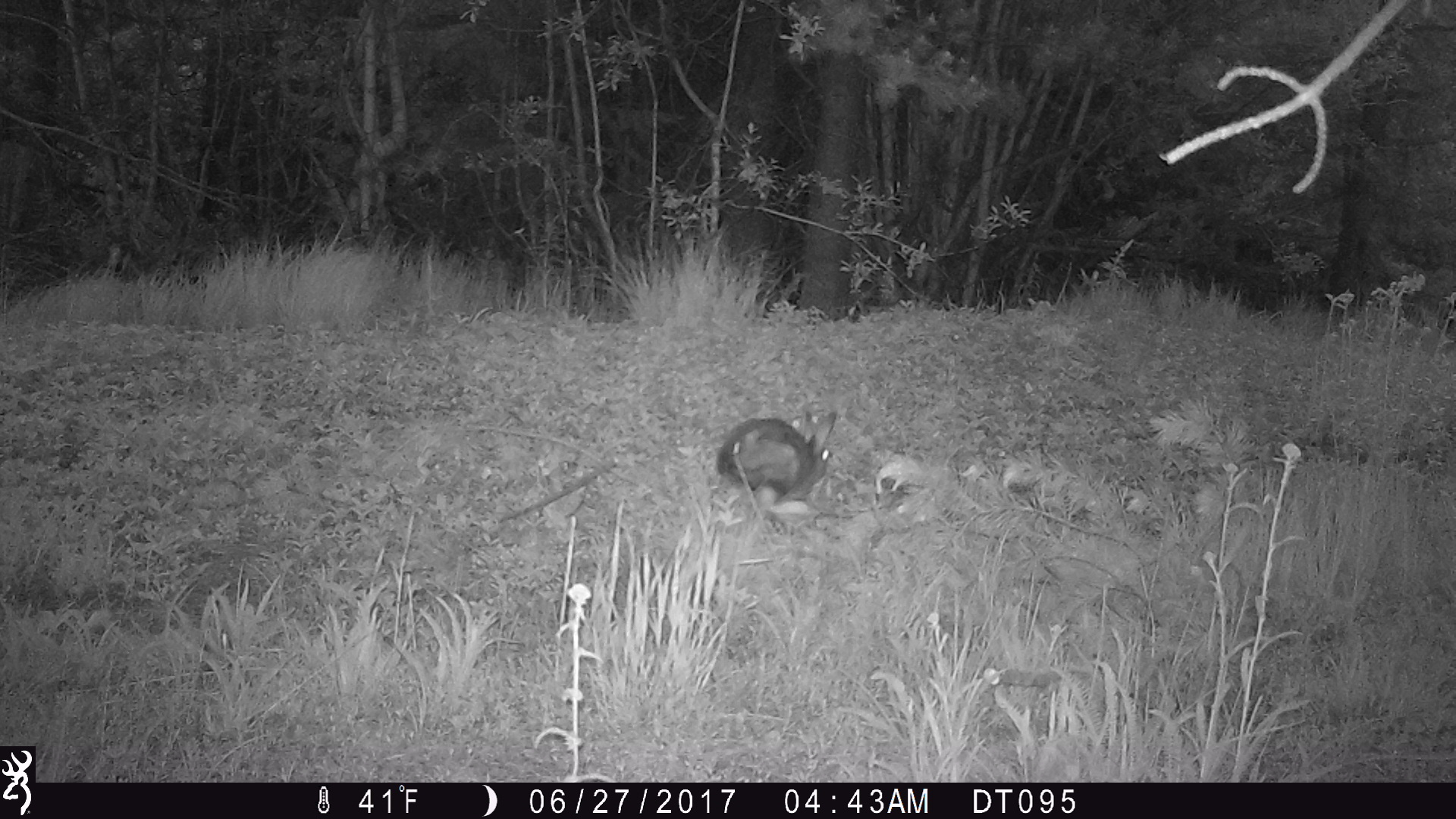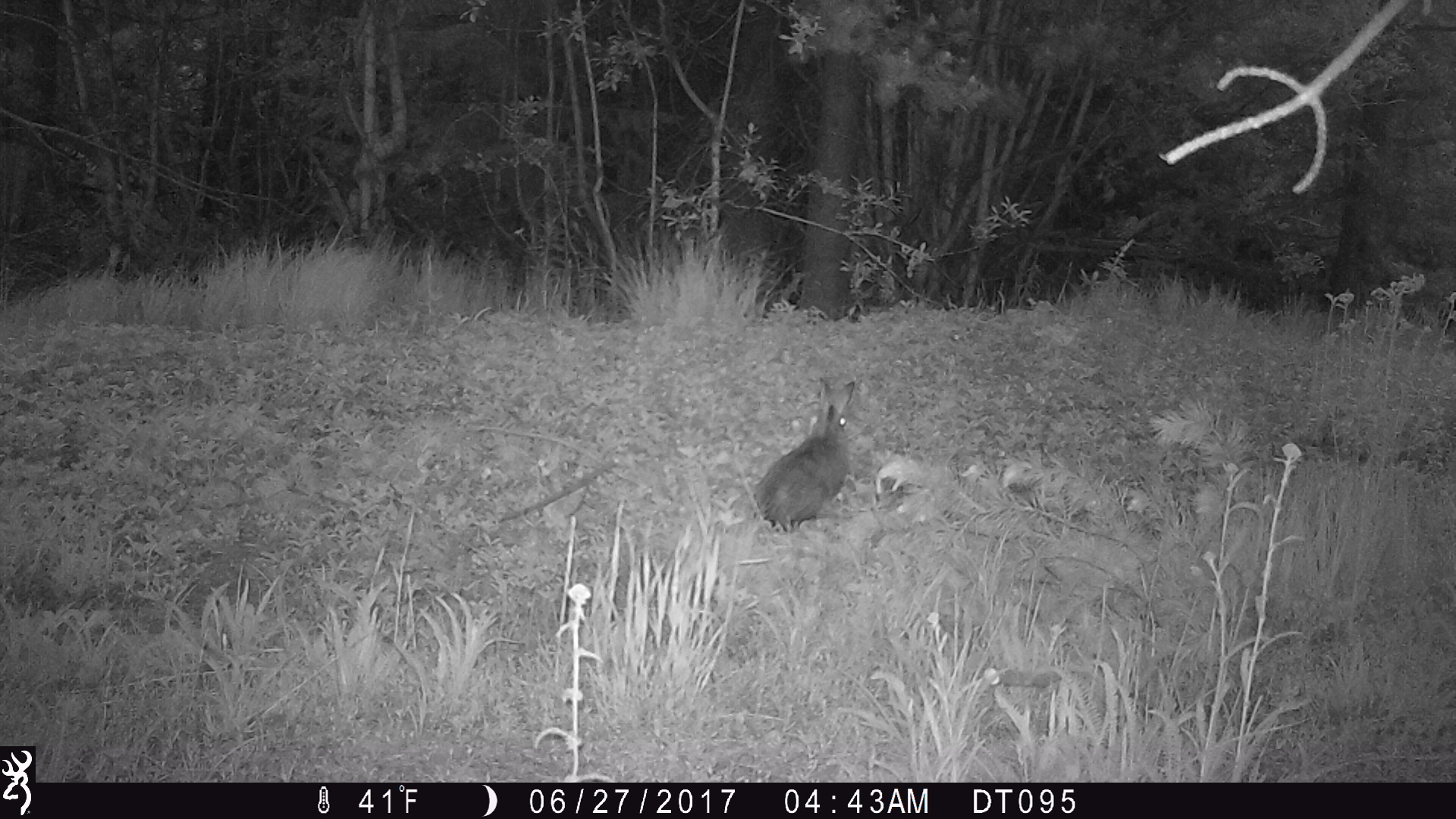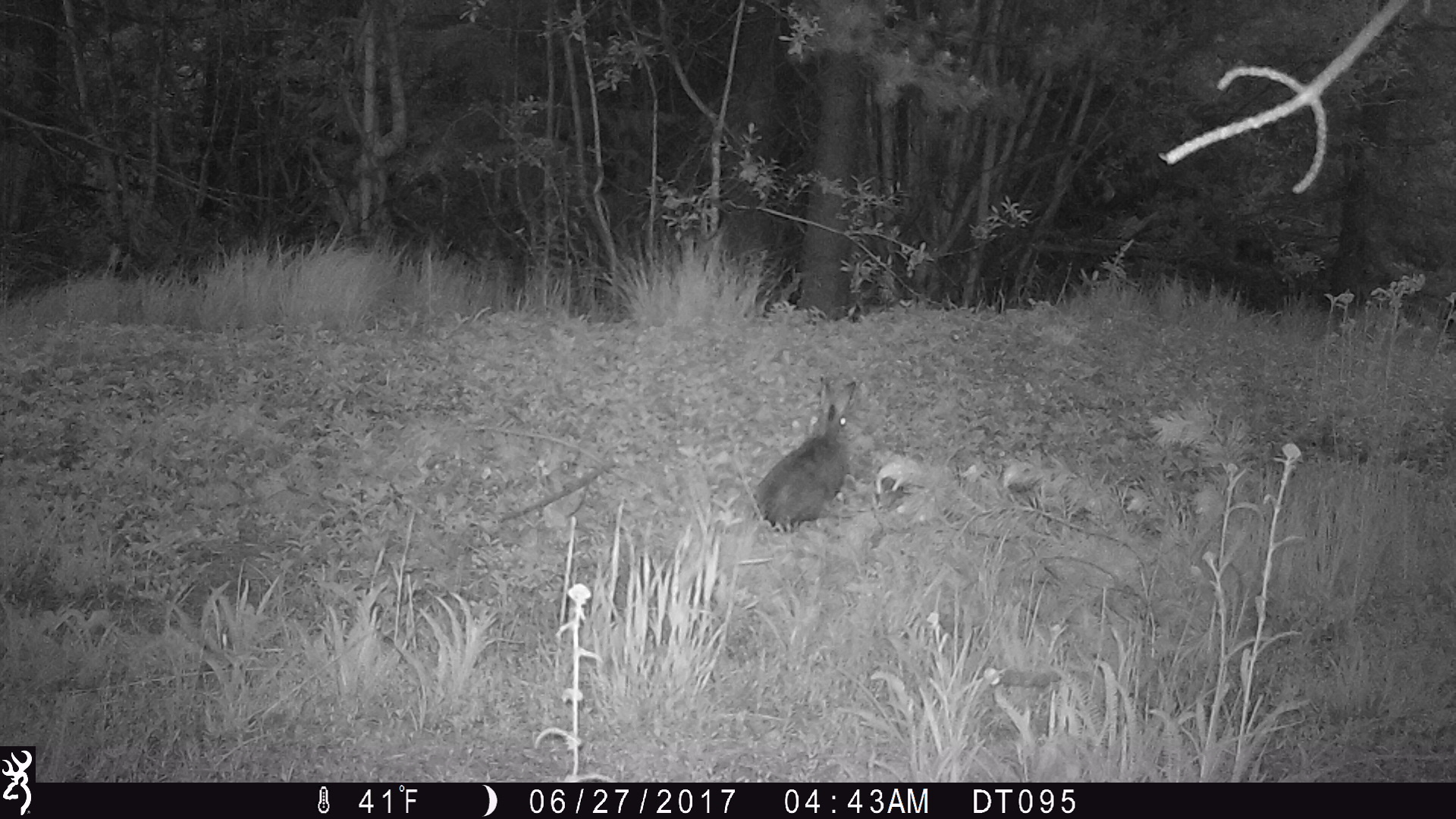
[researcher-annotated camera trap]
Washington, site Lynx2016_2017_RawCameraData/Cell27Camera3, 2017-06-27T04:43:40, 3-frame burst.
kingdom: Animalia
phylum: Chordata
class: Mammalia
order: Lagomorpha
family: Leporidae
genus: Lepus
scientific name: Lepus americanus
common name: snowshoe hare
Lepus americanus (snowshoe hare). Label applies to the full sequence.